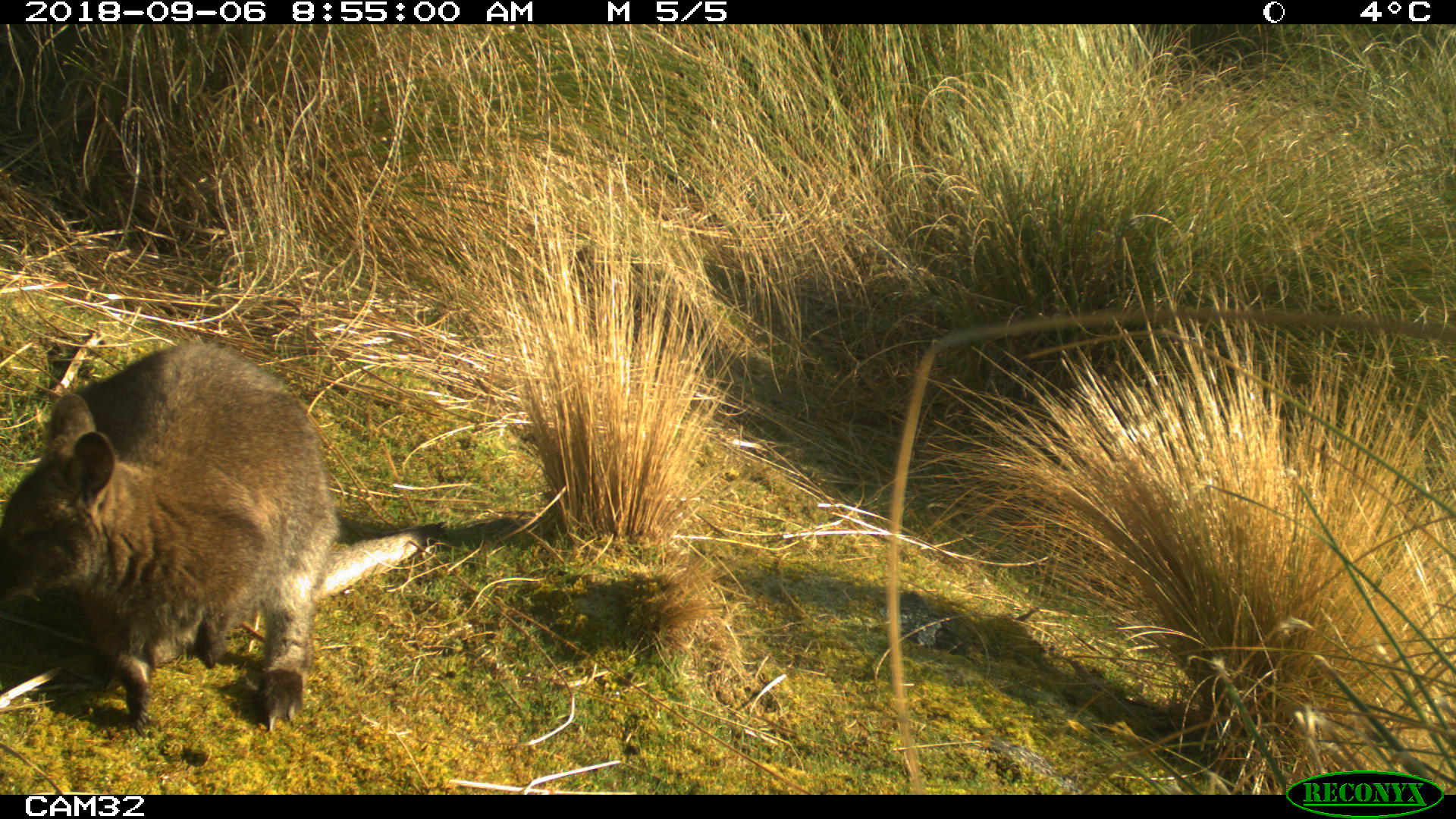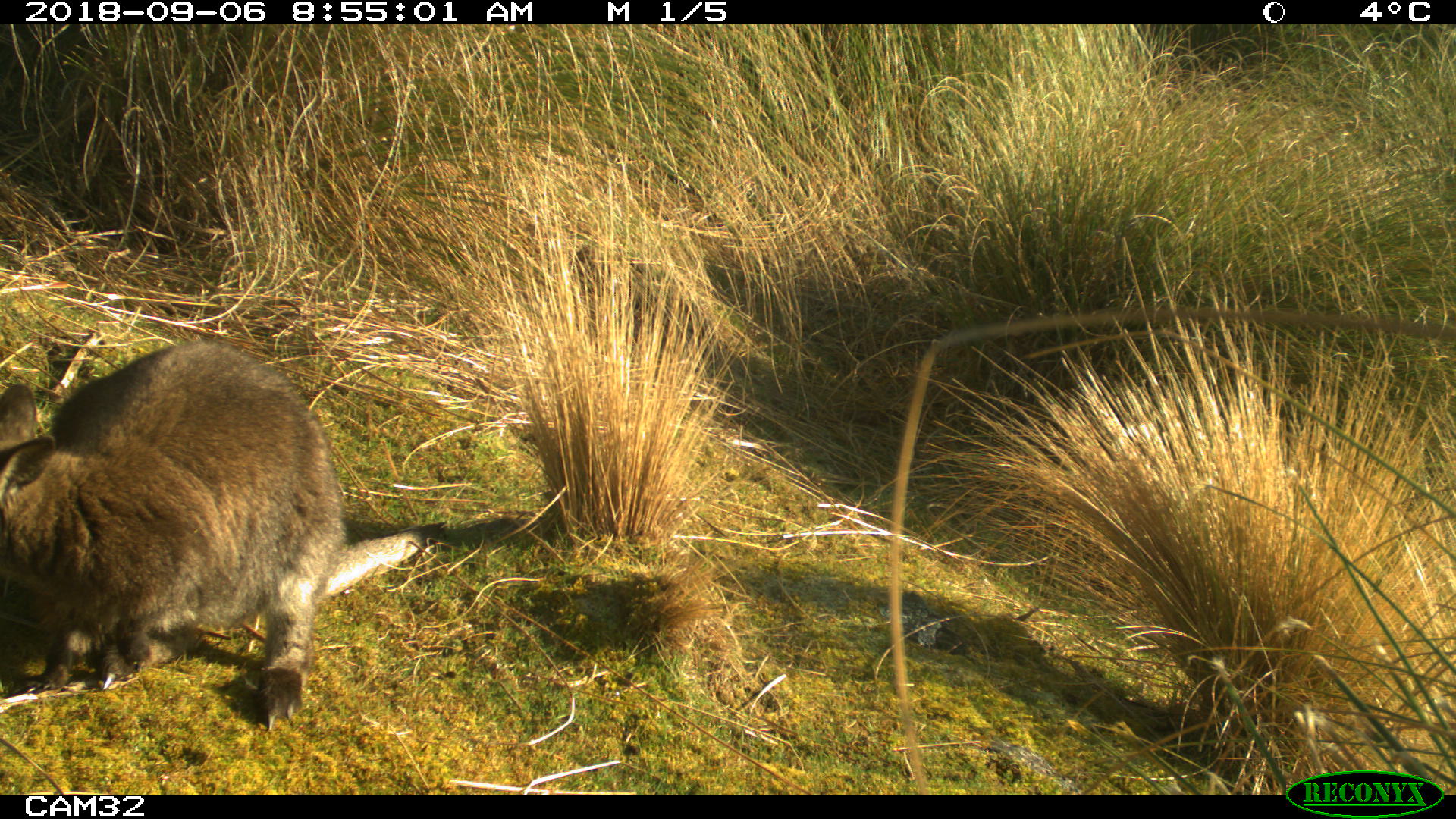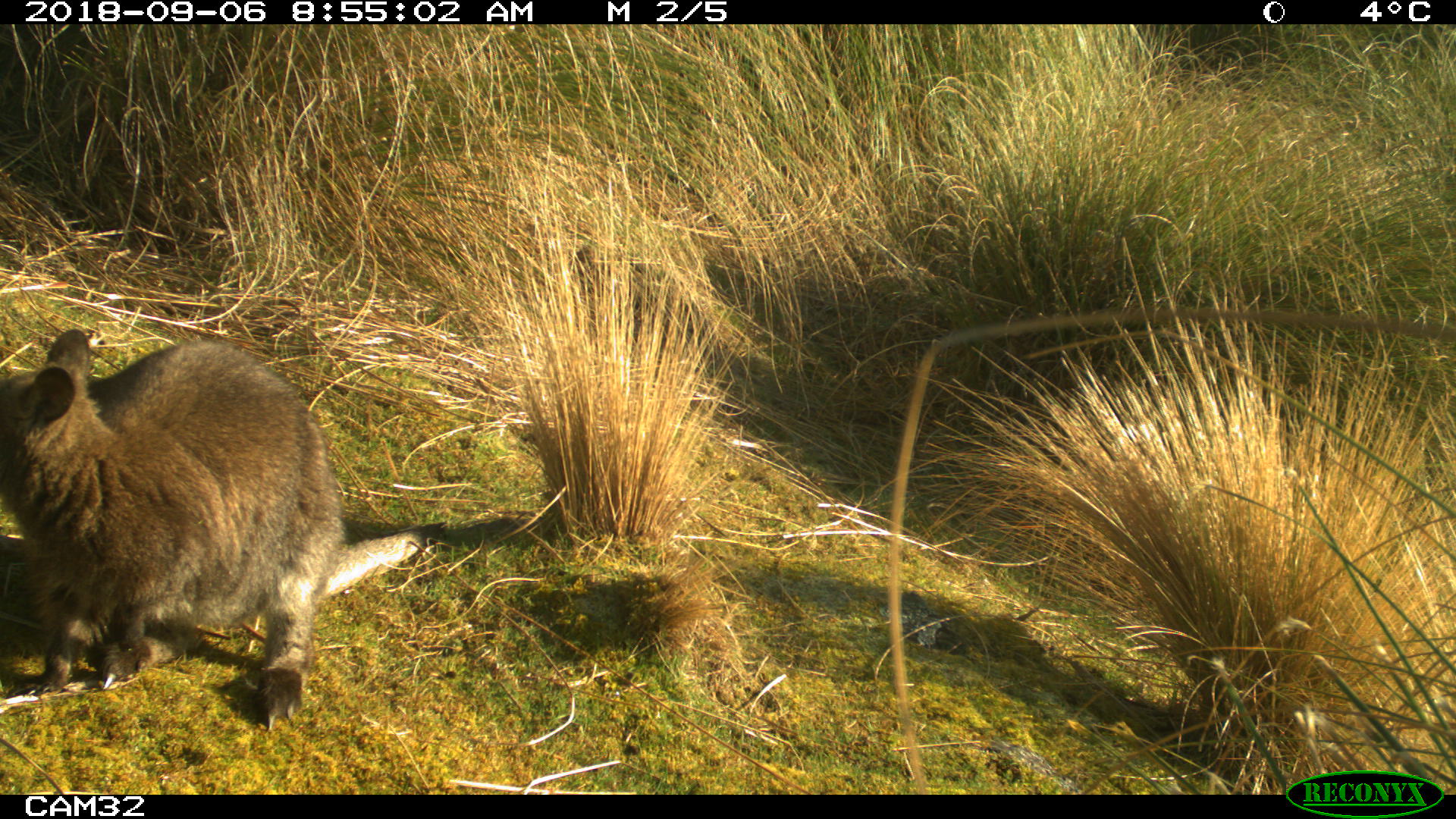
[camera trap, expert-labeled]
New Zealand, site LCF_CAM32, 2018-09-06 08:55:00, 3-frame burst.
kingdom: Animalia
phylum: Chordata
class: Mammalia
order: Diprotodontia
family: Macropodidae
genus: Notamacropus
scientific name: Notamacropus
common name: wallaby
Wallaby (Notamacropus).